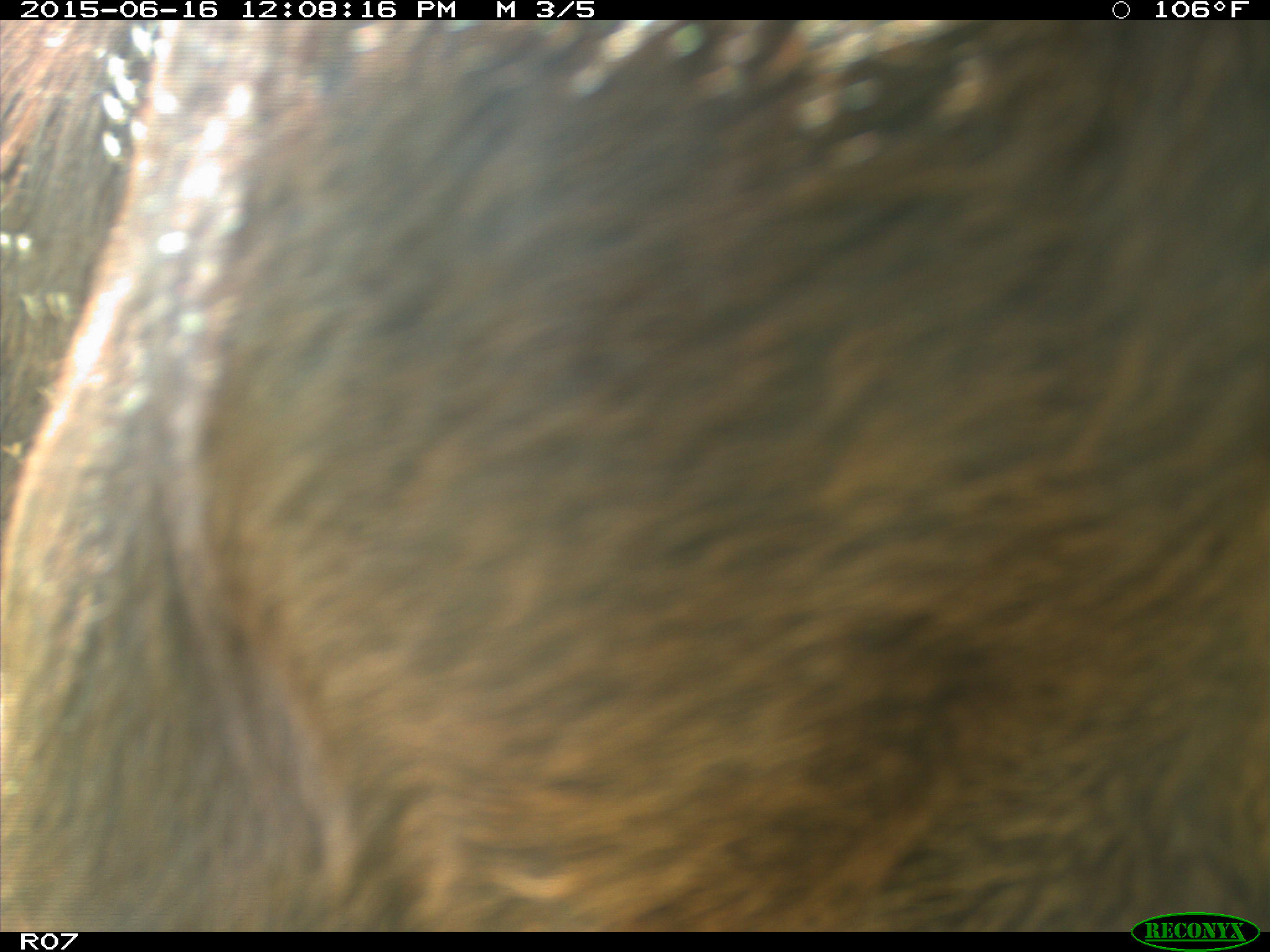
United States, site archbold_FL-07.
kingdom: Animalia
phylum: Chordata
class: Mammalia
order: Artiodactyla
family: Bovidae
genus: Bos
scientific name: Bos taurus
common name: domestic cow